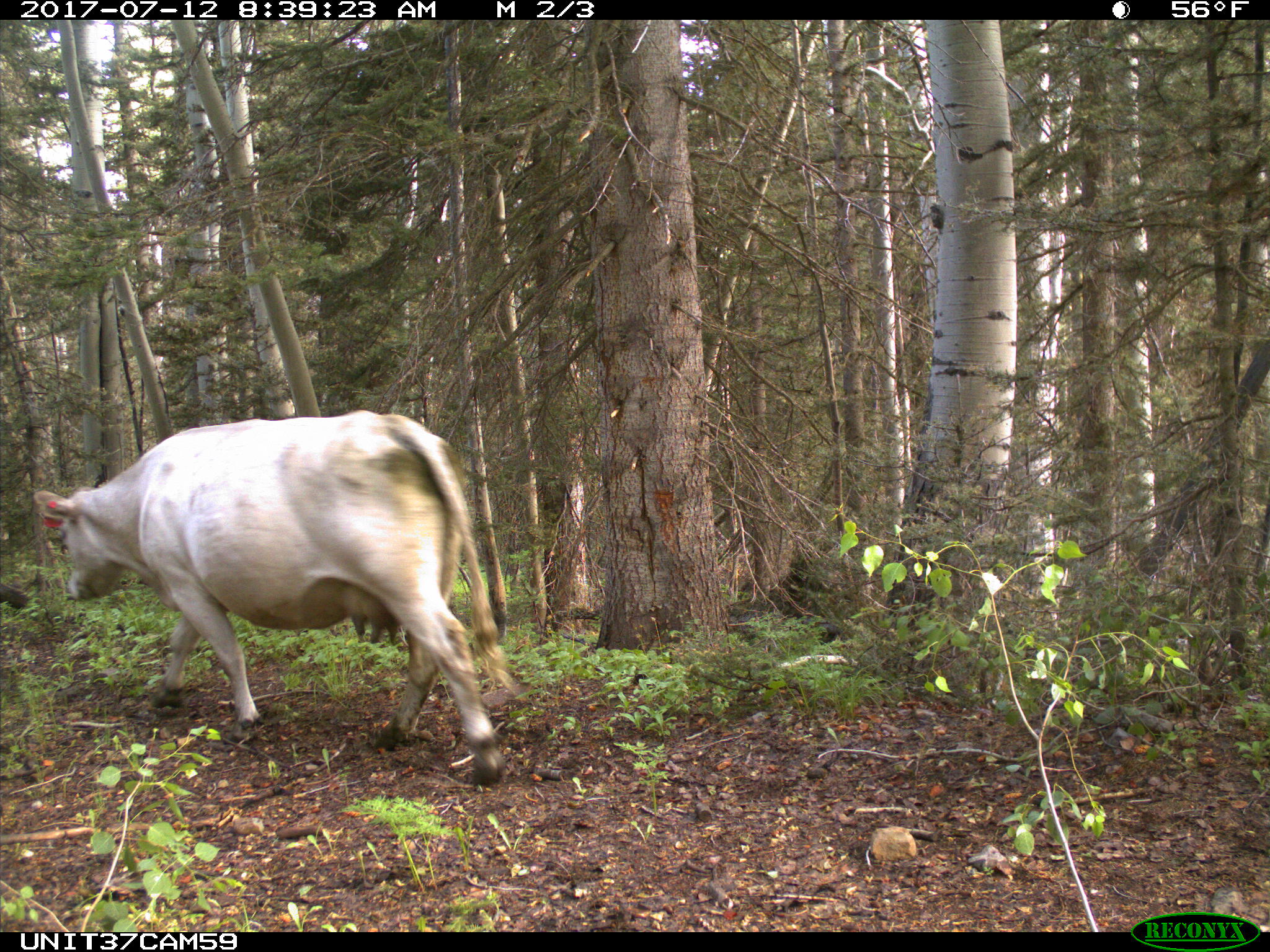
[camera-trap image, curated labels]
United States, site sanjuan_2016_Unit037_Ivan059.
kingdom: Animalia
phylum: Chordata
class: Mammalia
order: Artiodactyla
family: Bovidae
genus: Bos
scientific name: Bos taurus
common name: domestic cow